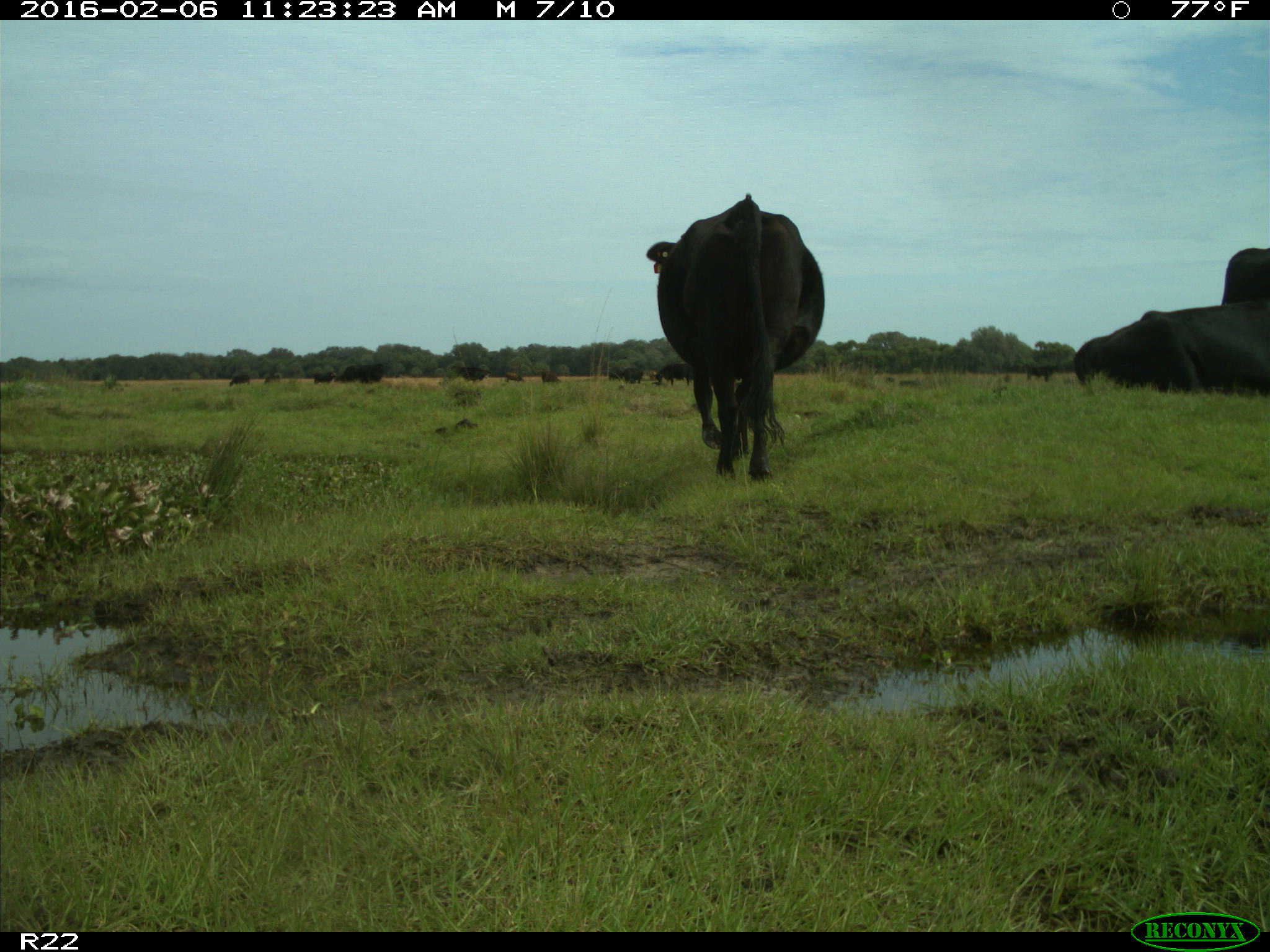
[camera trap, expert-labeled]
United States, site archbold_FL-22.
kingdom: Animalia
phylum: Chordata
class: Mammalia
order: Artiodactyla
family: Bovidae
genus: Bos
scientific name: Bos taurus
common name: domestic cow